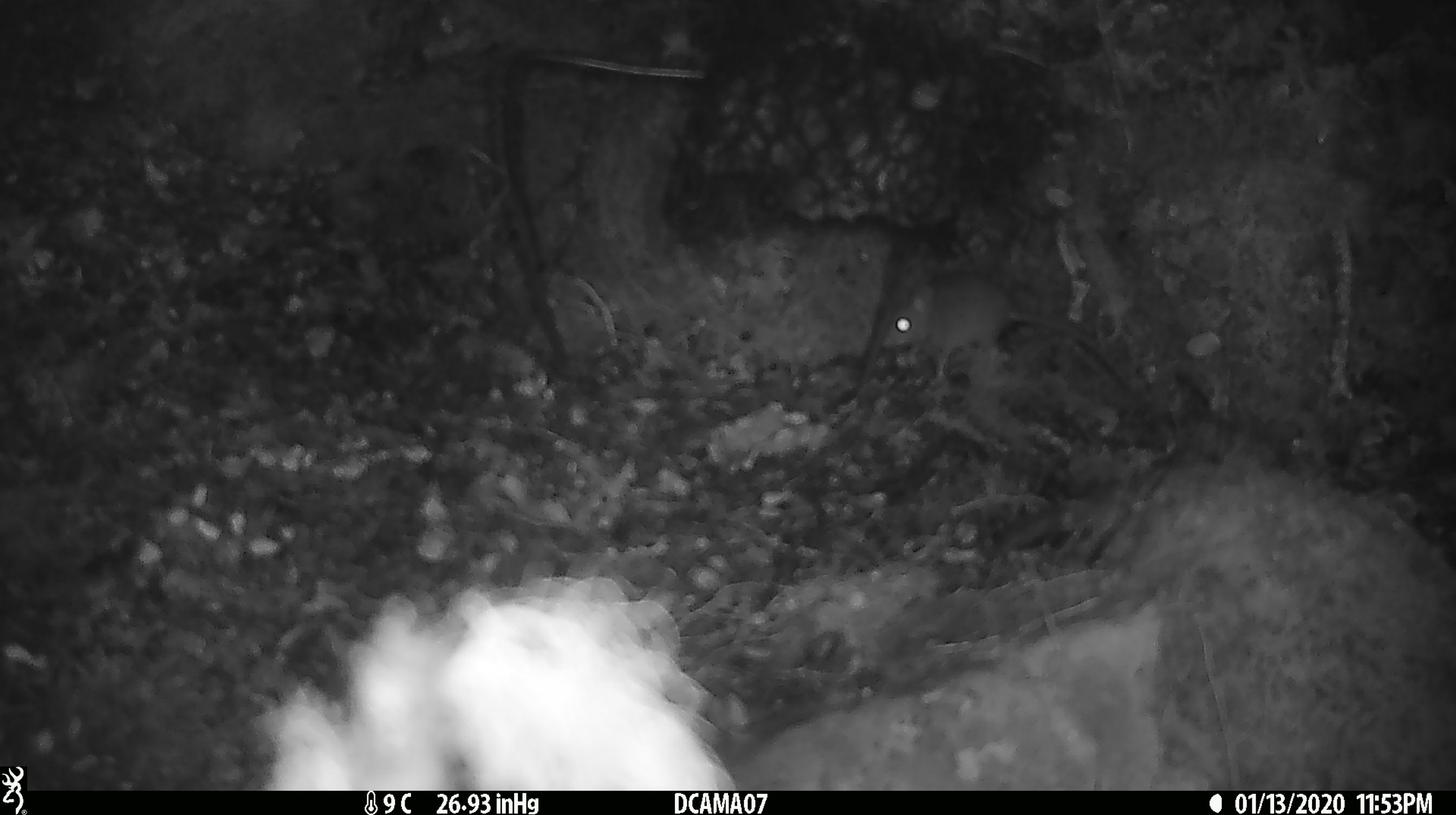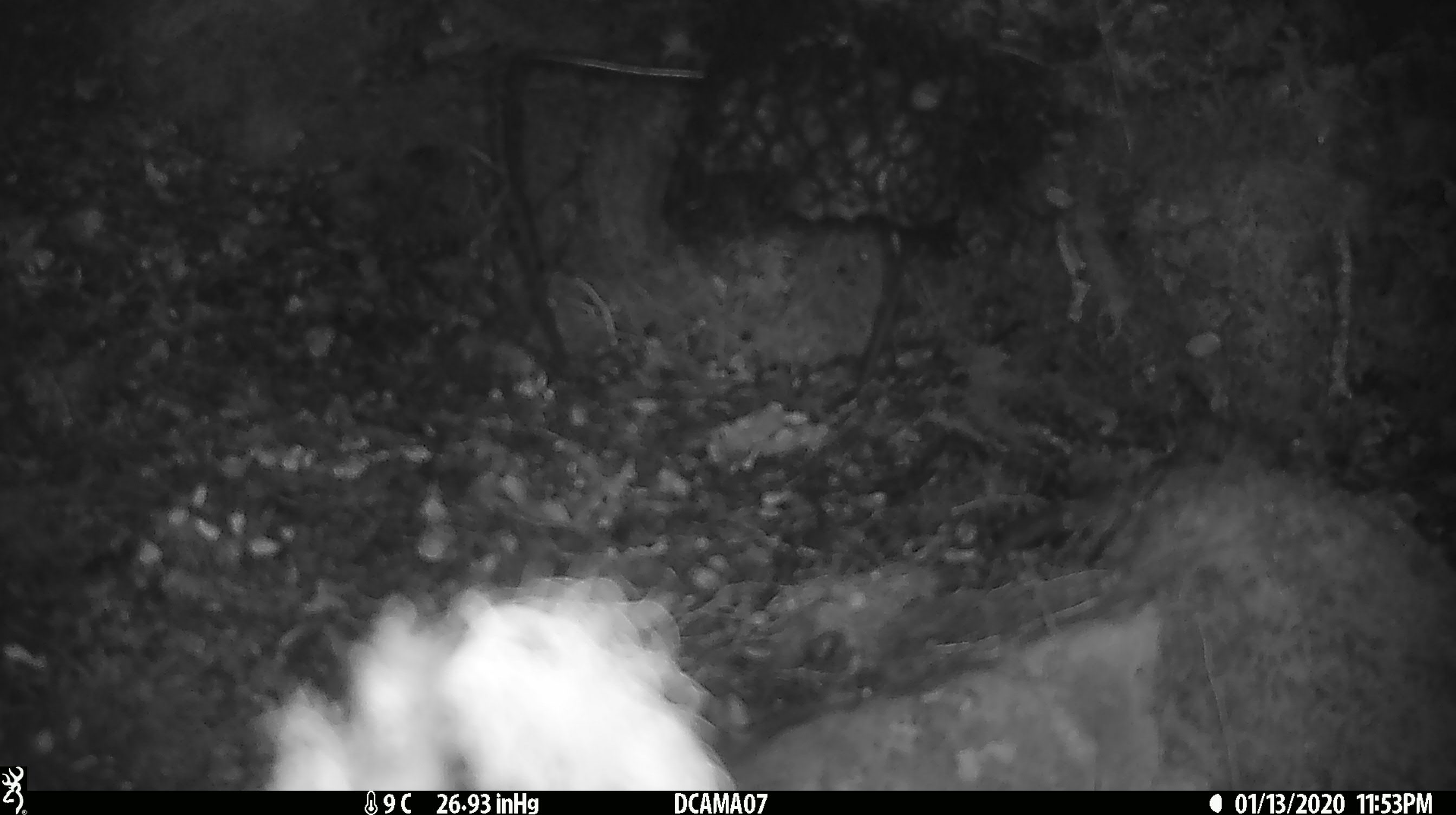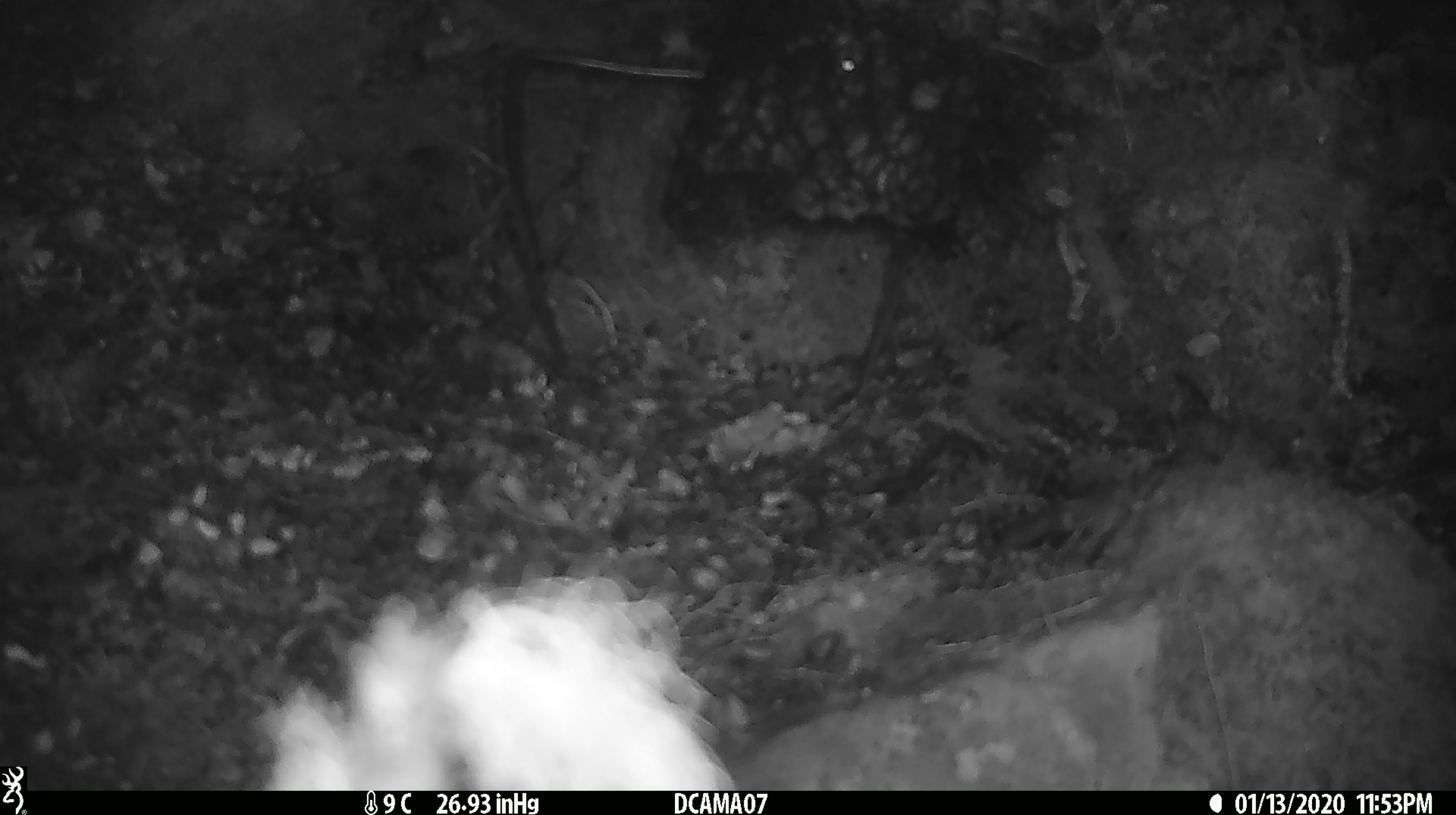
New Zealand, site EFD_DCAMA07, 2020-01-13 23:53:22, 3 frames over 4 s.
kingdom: Animalia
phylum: Chordata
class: Mammalia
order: Rodentia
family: Muridae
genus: Mus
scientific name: Mus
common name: mouse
Mouse (Mus).